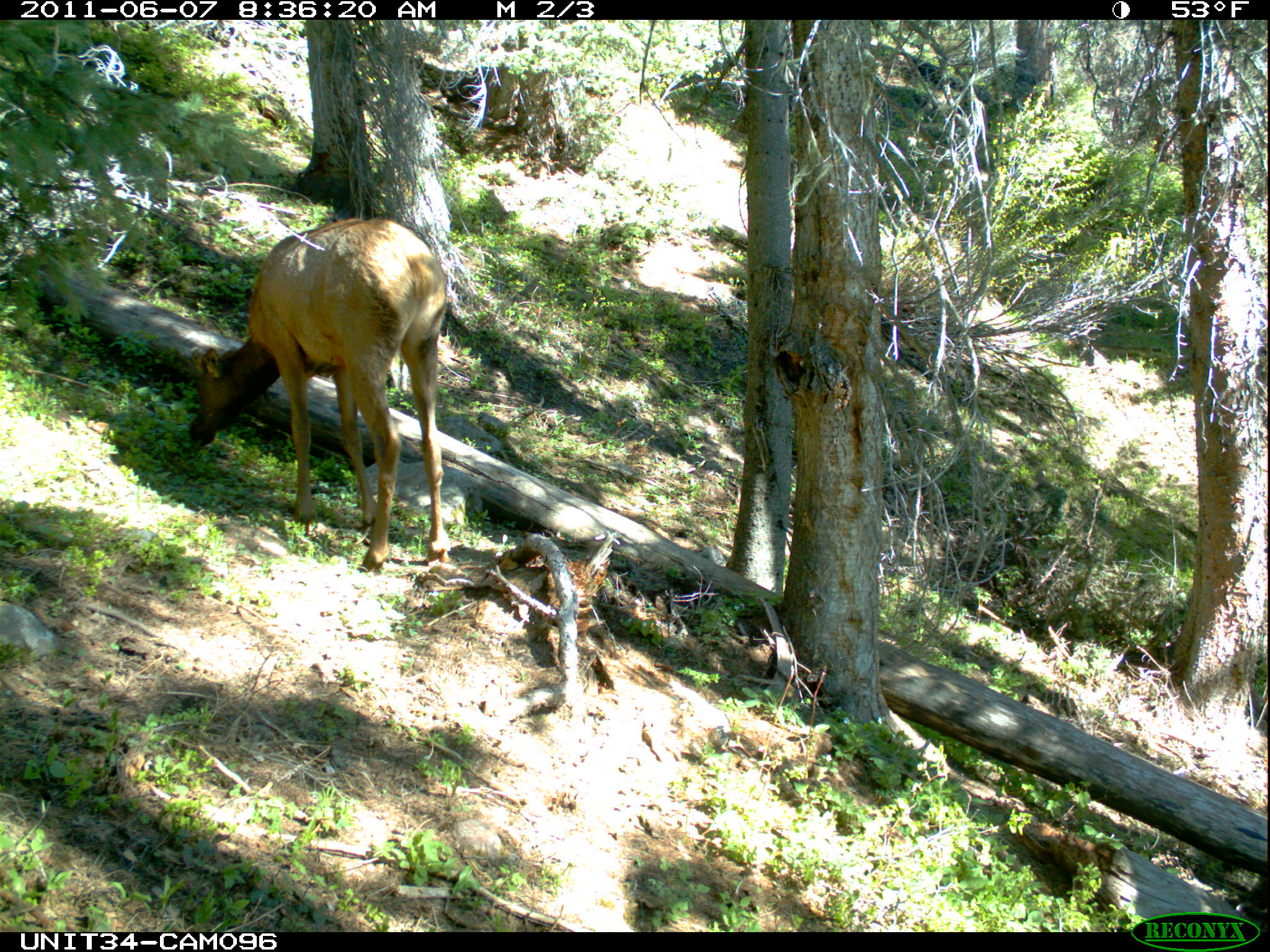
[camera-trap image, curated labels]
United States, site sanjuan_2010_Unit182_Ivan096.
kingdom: Animalia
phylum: Chordata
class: Mammalia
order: Artiodactyla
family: Cervidae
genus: Cervus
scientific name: Cervus elaphus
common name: red deer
Cervus elaphus (red deer).